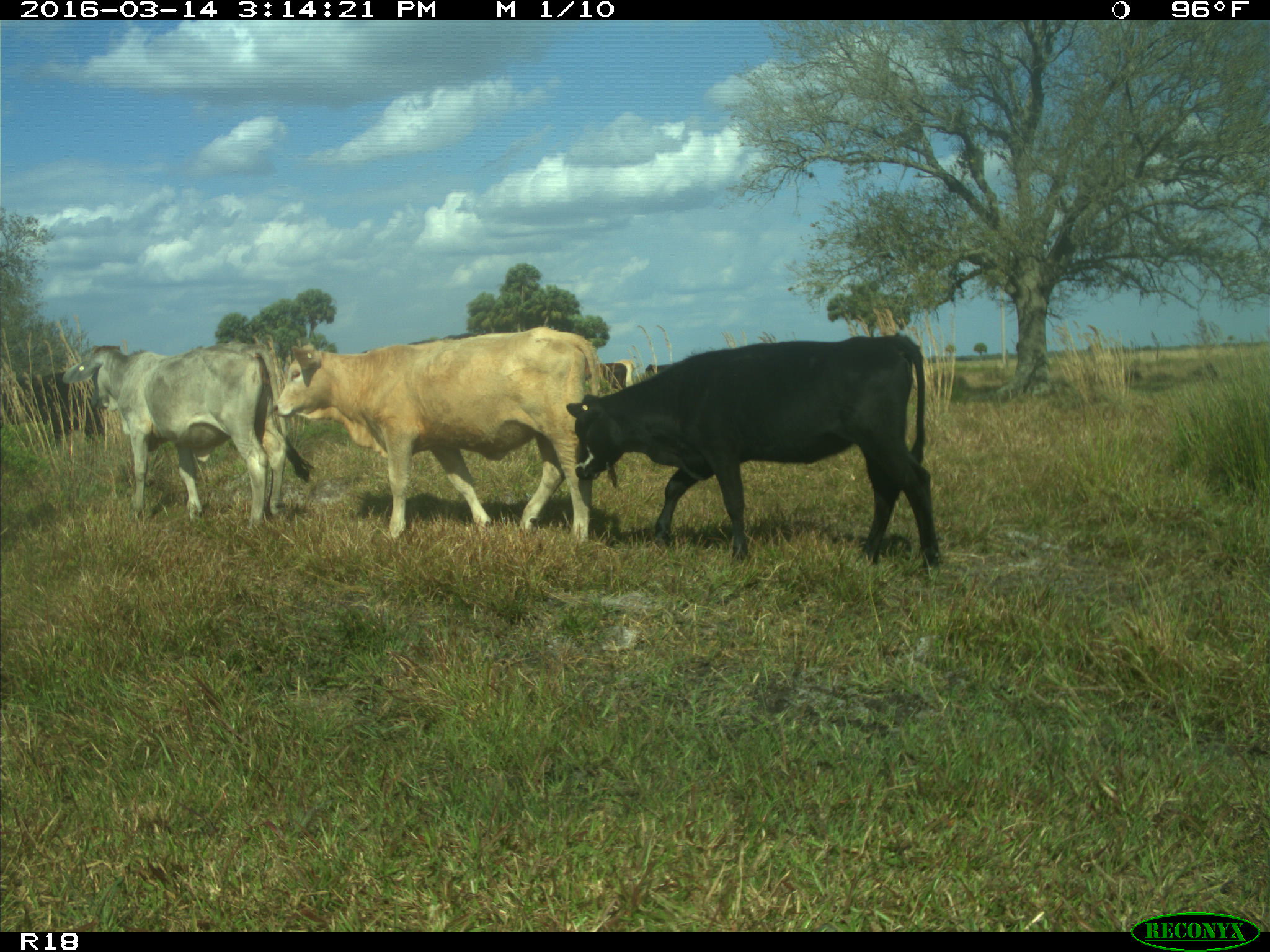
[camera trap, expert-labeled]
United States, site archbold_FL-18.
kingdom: Animalia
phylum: Chordata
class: Mammalia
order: Artiodactyla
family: Bovidae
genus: Bos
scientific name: Bos taurus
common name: domestic cow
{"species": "Bos taurus (domestic cow)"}